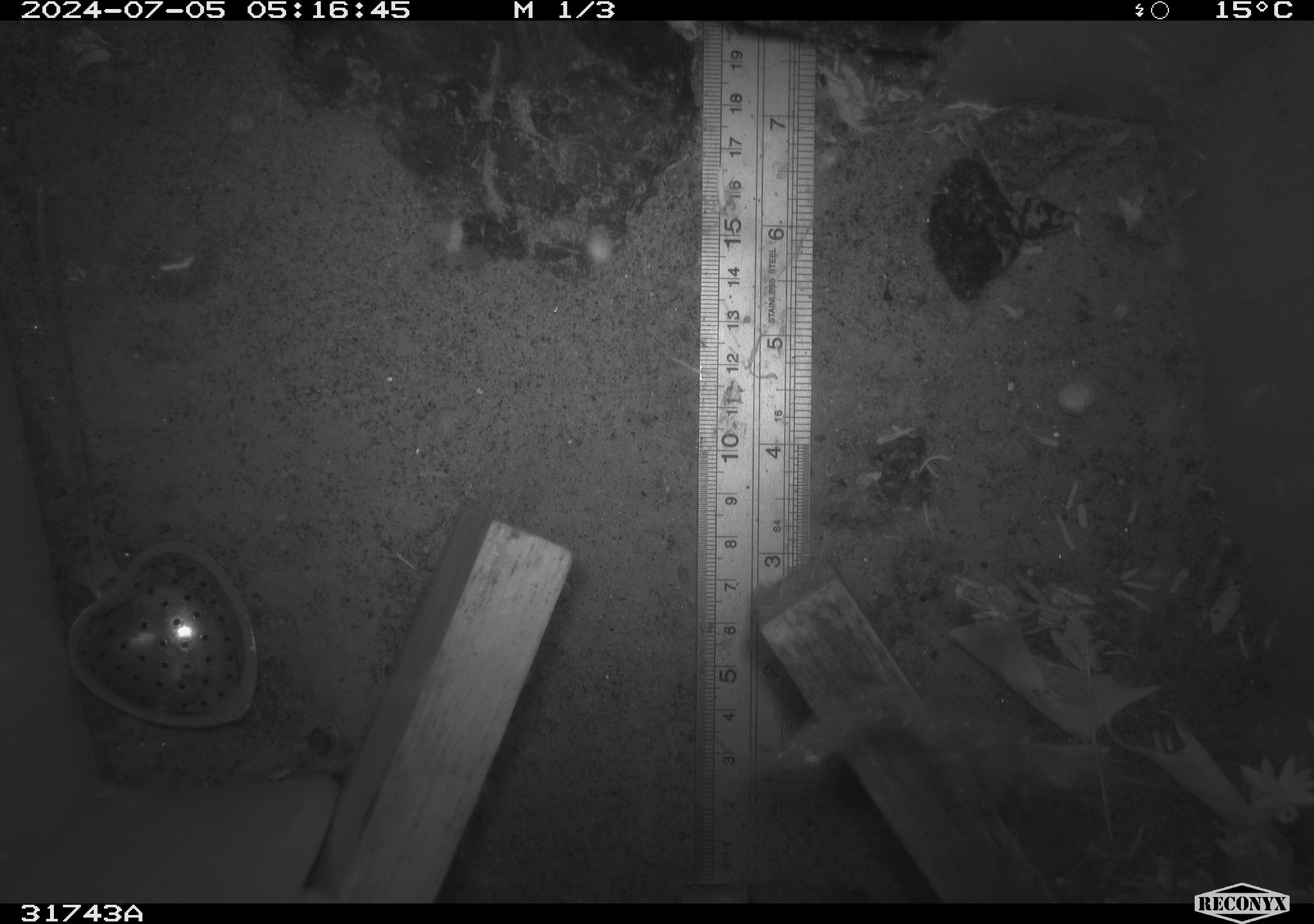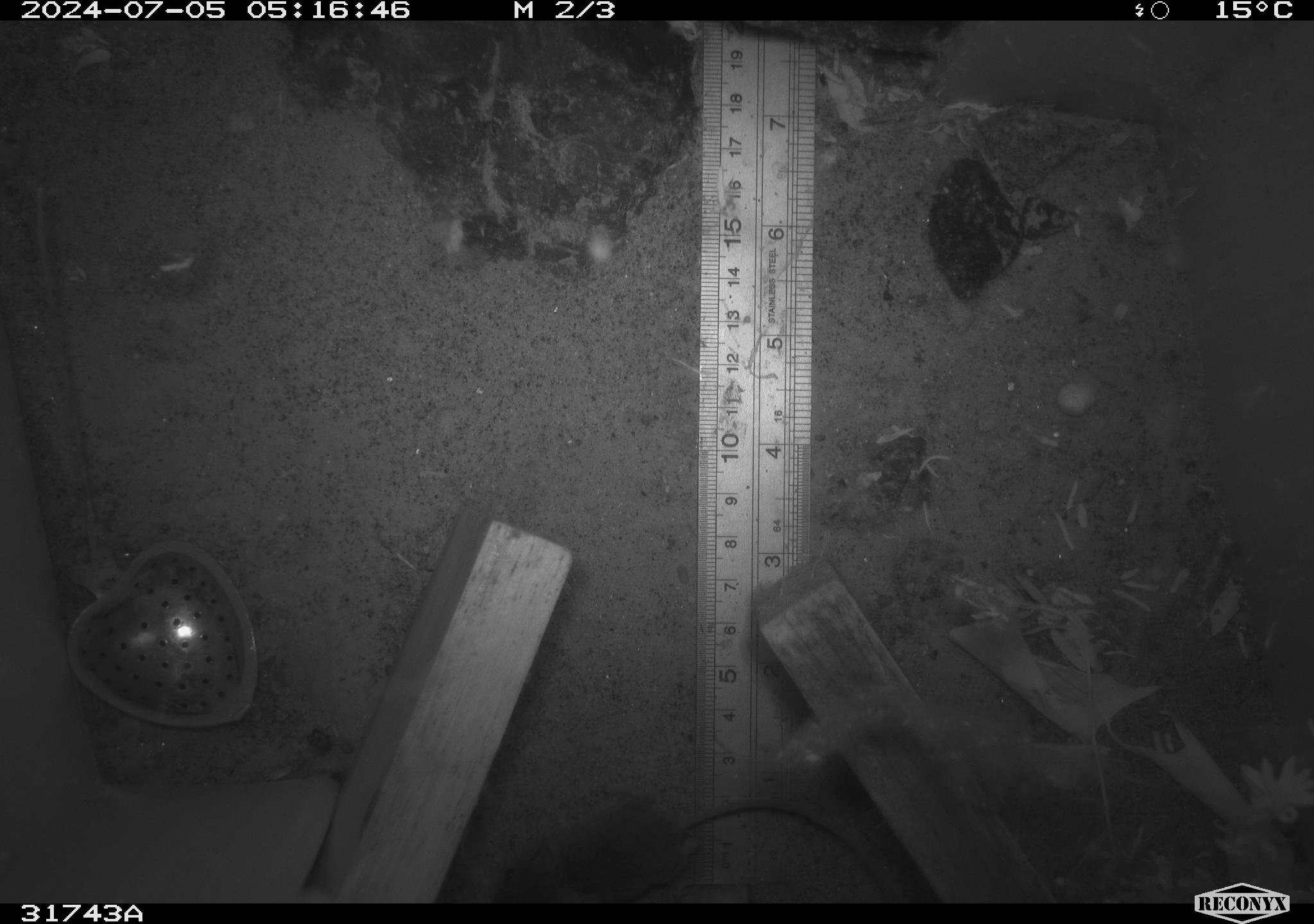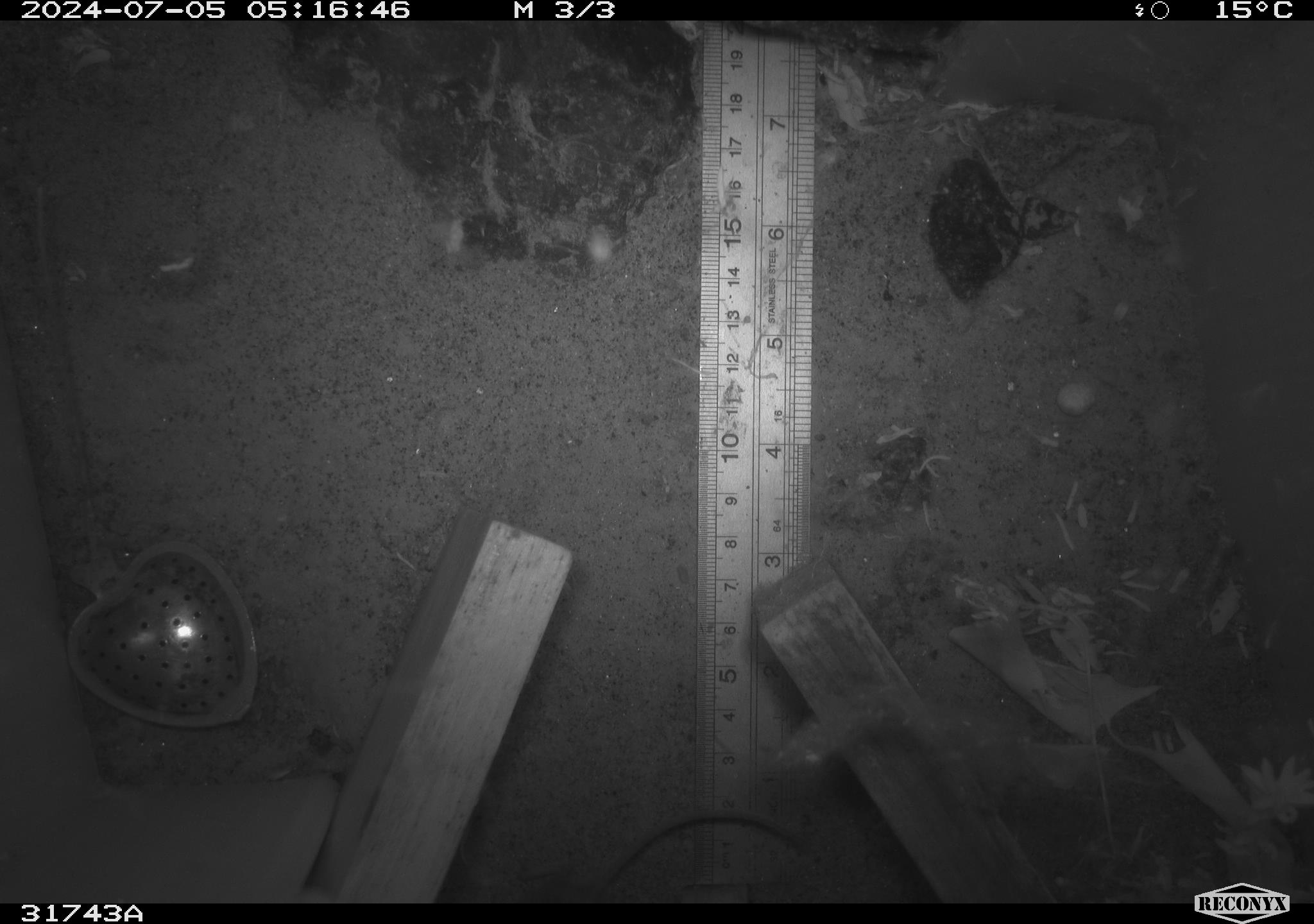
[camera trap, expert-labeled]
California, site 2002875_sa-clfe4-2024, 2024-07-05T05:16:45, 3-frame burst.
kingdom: Animalia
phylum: Chordata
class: Mammalia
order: Rodentia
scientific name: Rodentia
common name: mouse species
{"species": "mouse species (Rodentia)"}